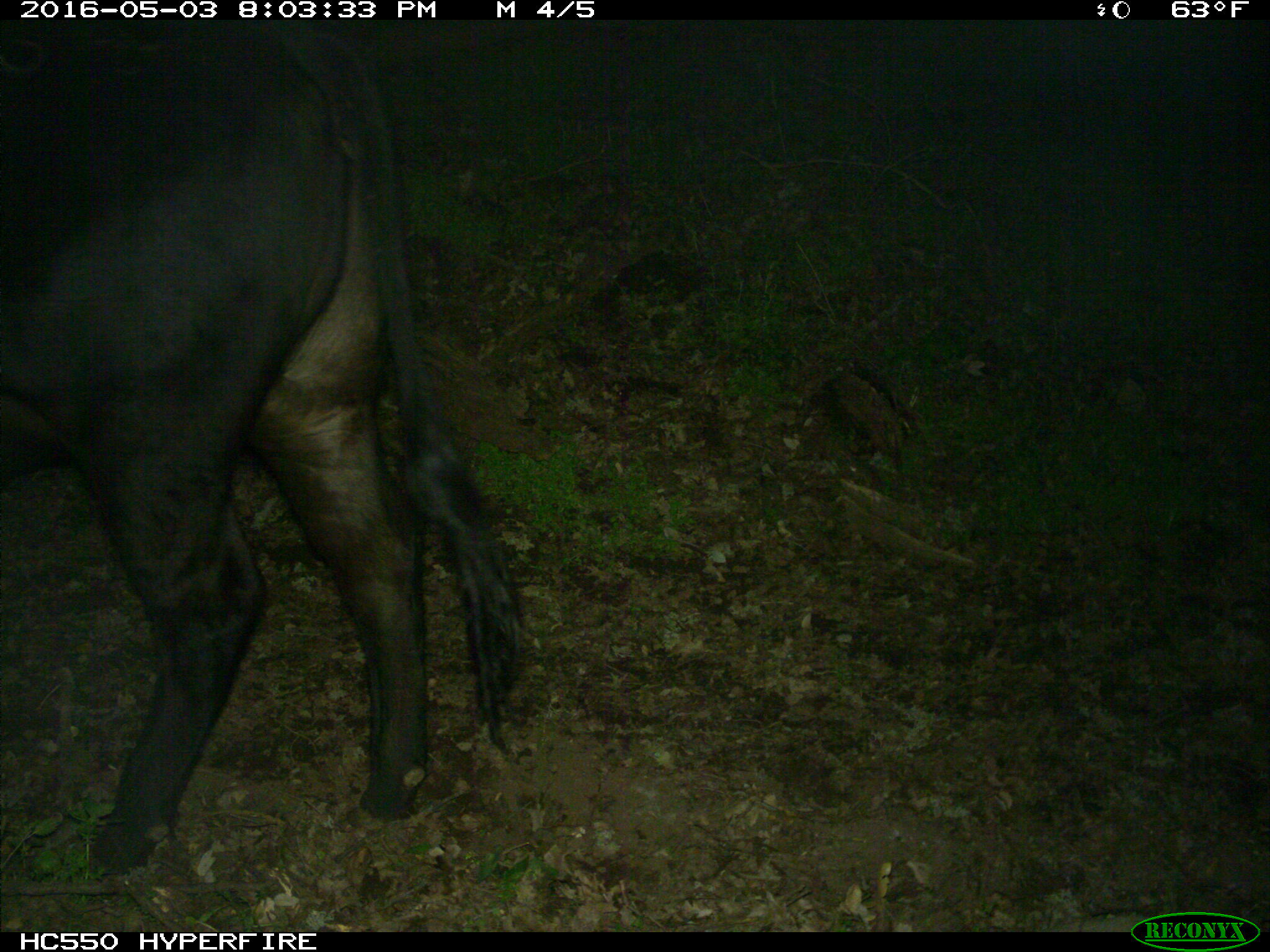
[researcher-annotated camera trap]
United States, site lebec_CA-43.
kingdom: Animalia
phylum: Chordata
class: Mammalia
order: Artiodactyla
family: Bovidae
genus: Bos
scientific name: Bos taurus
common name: domestic cow